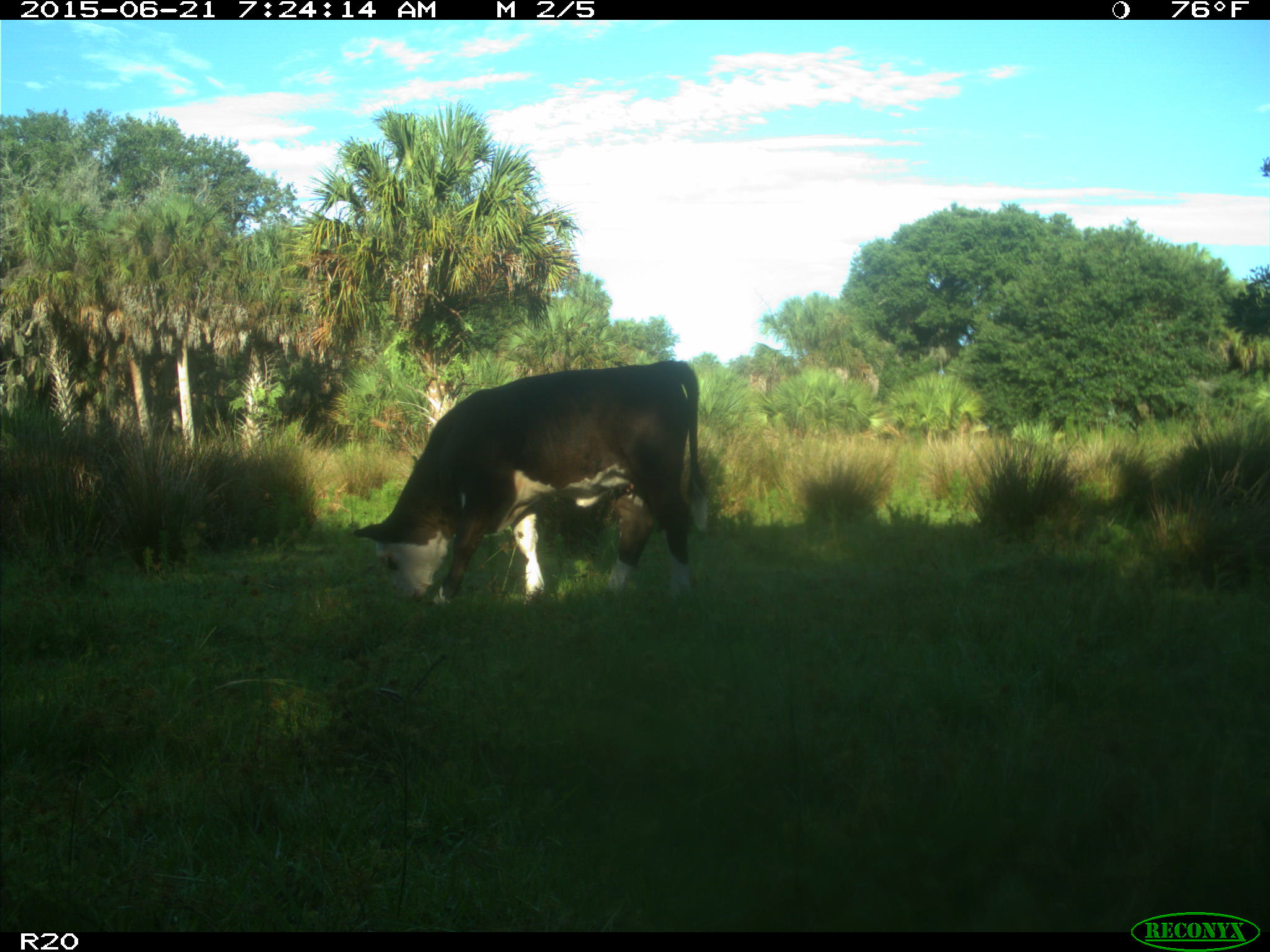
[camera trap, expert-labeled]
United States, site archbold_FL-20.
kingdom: Animalia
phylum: Chordata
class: Mammalia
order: Artiodactyla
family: Bovidae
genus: Bos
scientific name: Bos taurus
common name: domestic cow